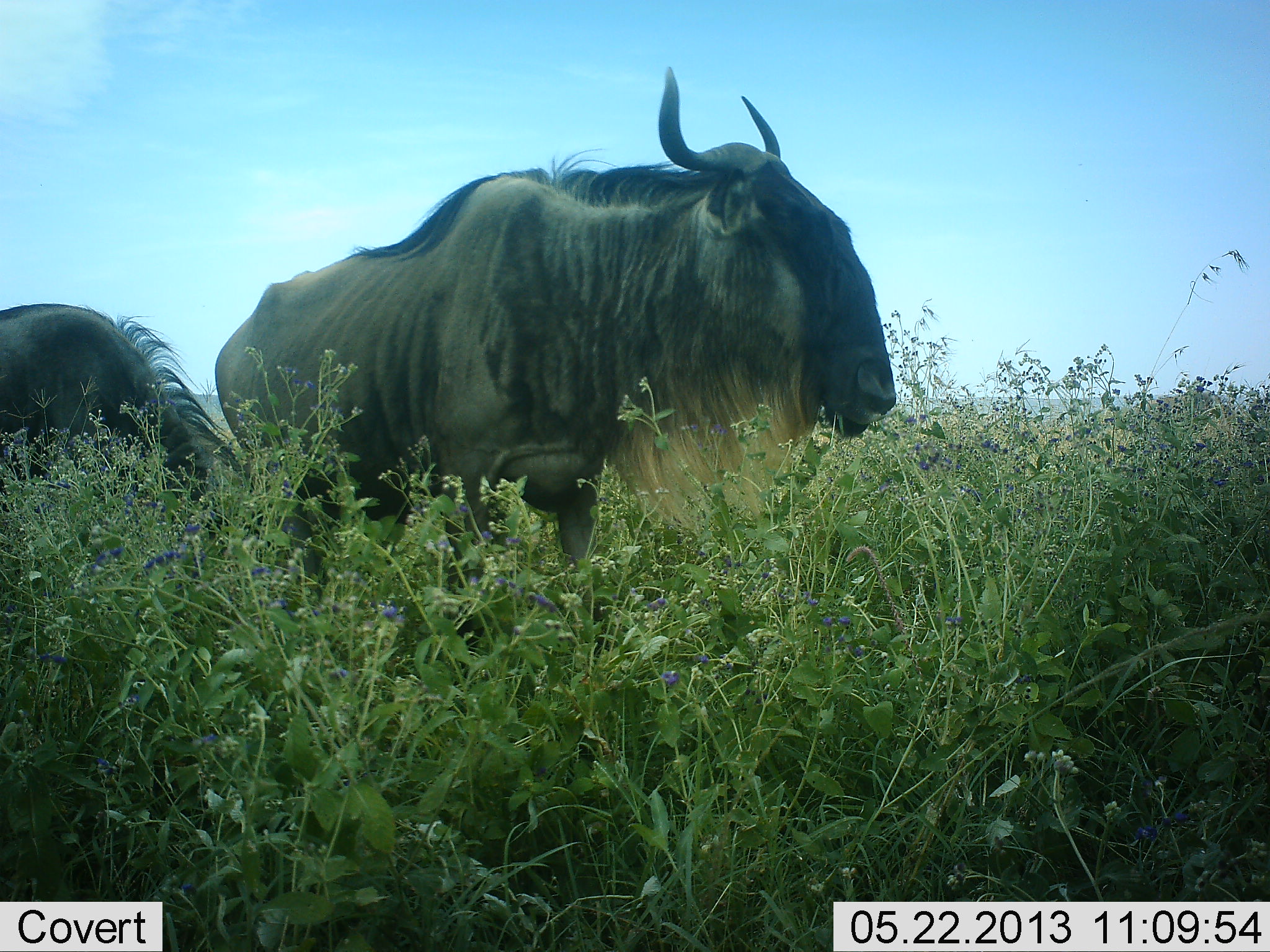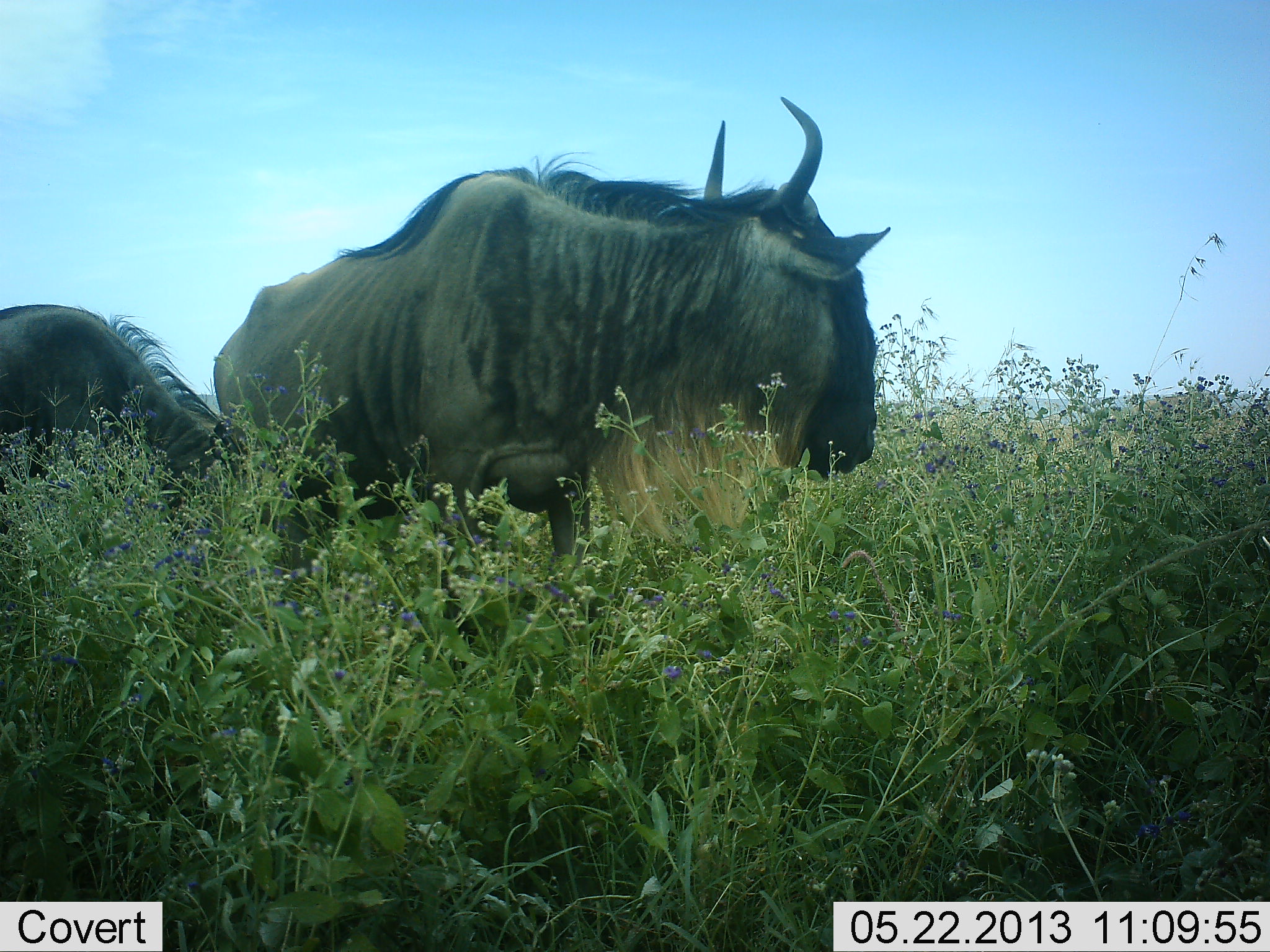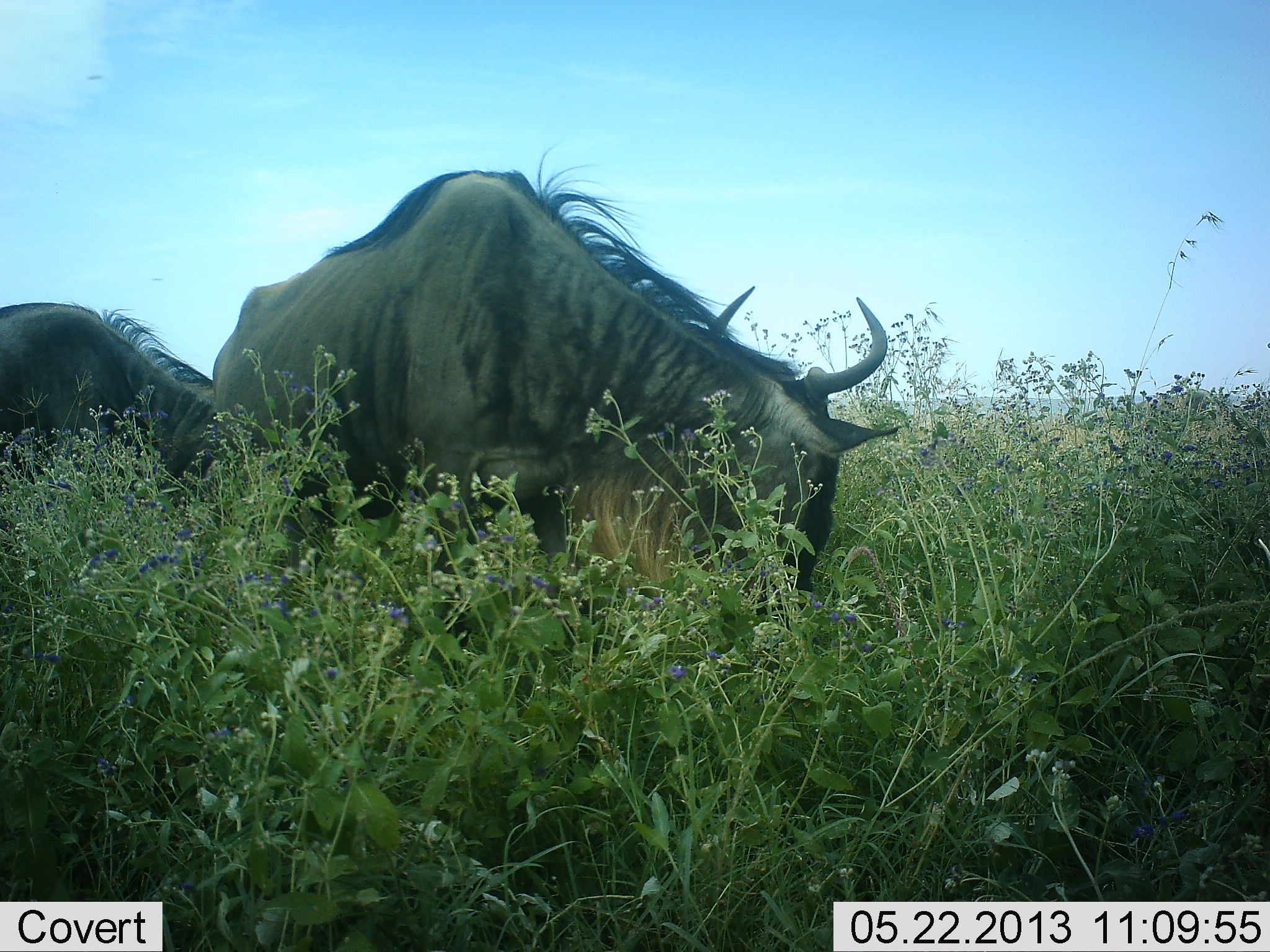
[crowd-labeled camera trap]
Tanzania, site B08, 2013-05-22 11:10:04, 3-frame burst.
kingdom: Animalia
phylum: Chordata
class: Mammalia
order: Artiodactyla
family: Bovidae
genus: Connochaetes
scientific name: Connochaetes taurinus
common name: blue wildebeest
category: wildebeest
Wildebeest (blue wildebeest) (Connochaetes taurinus), count 2. Behavior (volunteer vote fractions): standing 55%, resting 0%, moving 15%, interacting 0%. Young present (vote fraction): 0%. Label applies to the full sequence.